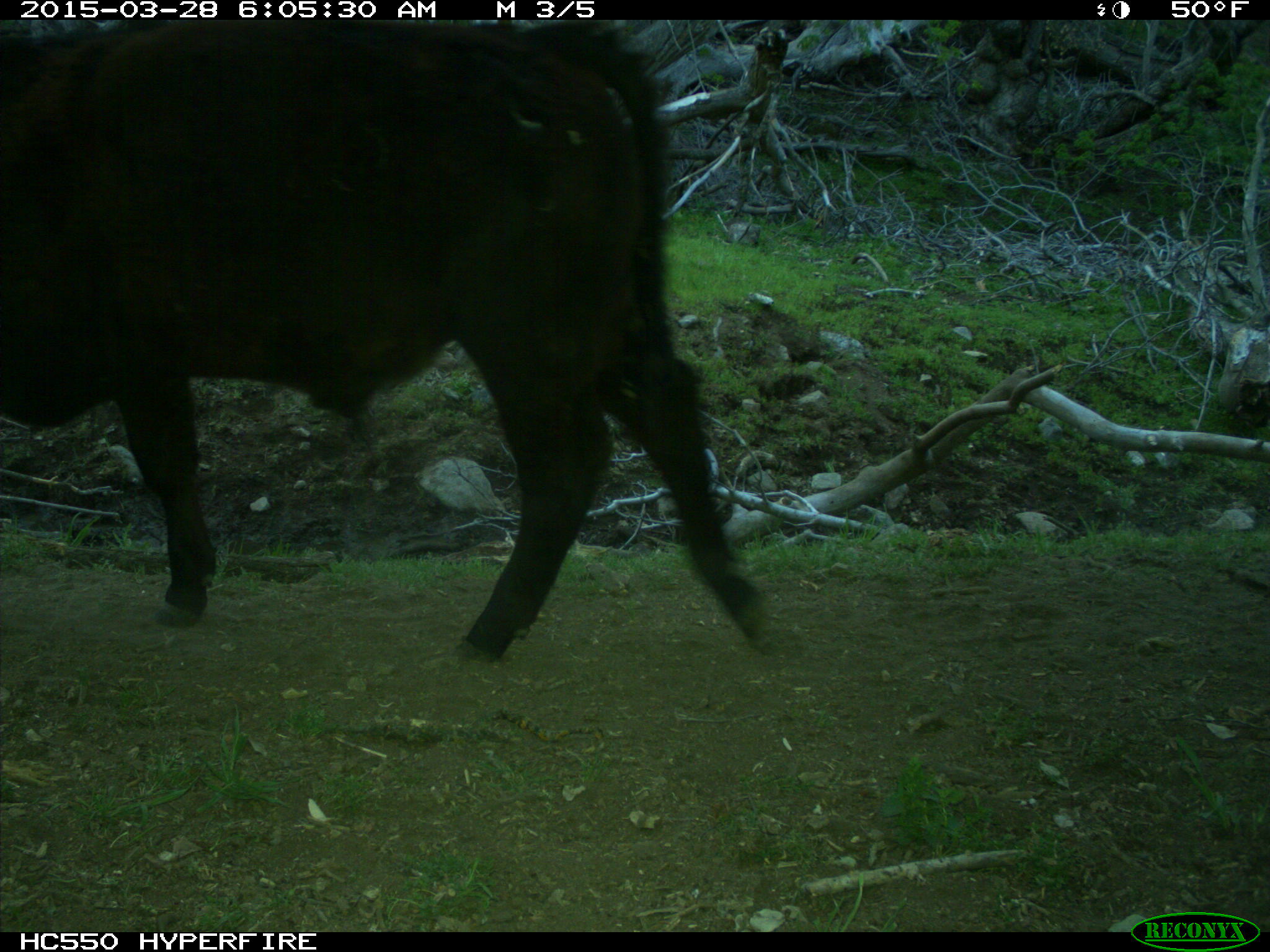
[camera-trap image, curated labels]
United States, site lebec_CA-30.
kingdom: Animalia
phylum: Chordata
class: Mammalia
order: Artiodactyla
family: Bovidae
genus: Bos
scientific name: Bos taurus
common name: domestic cow